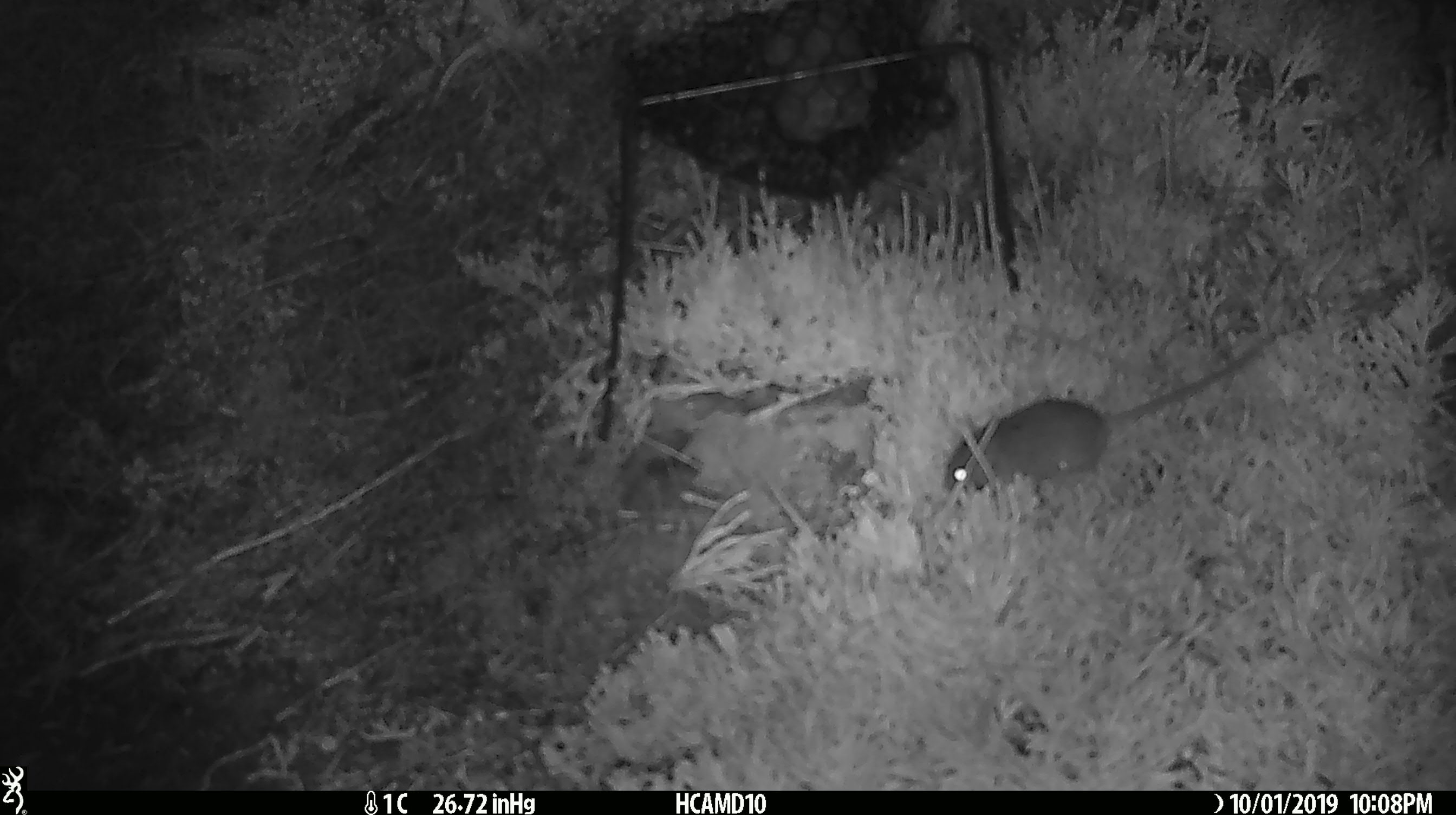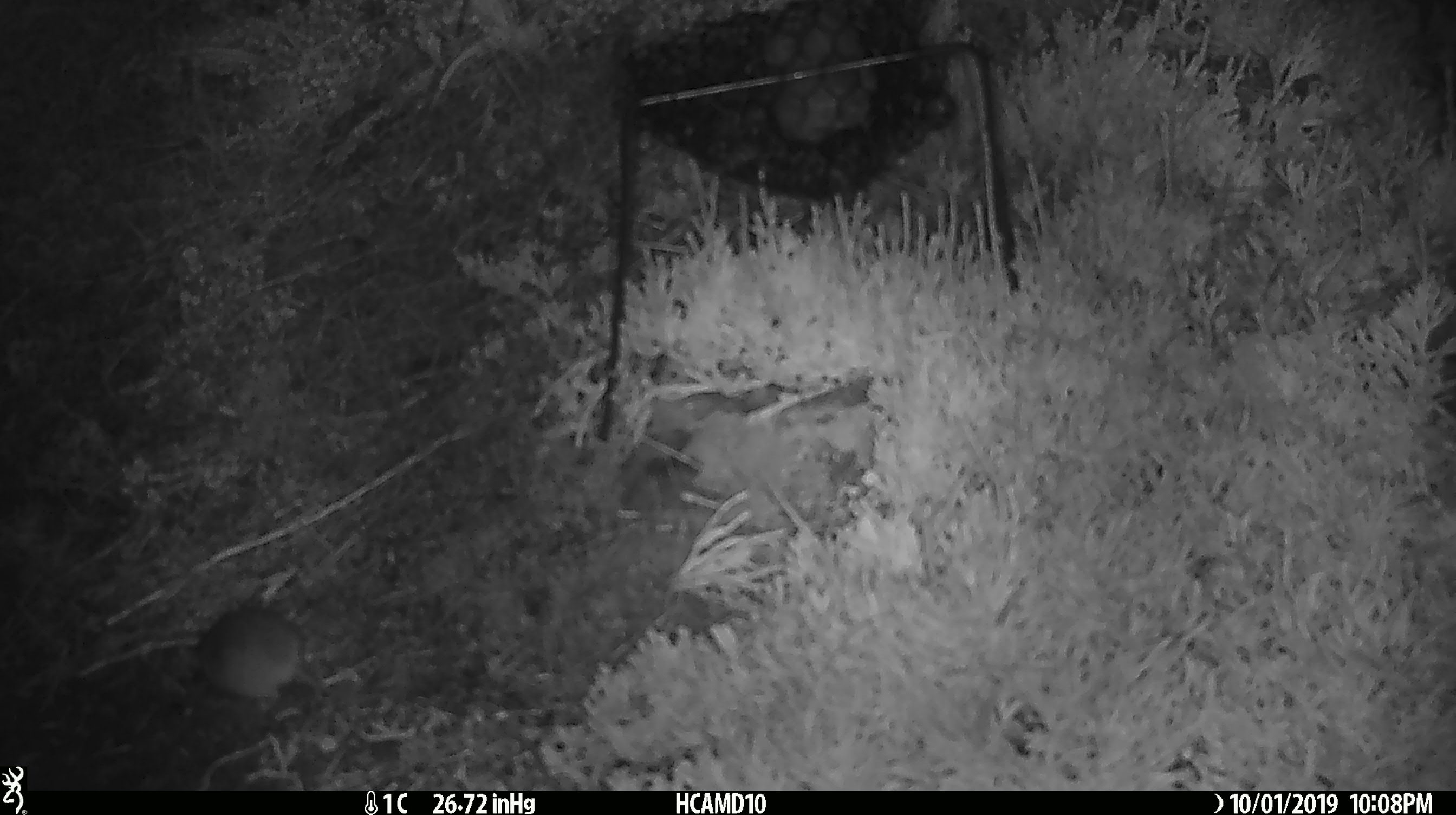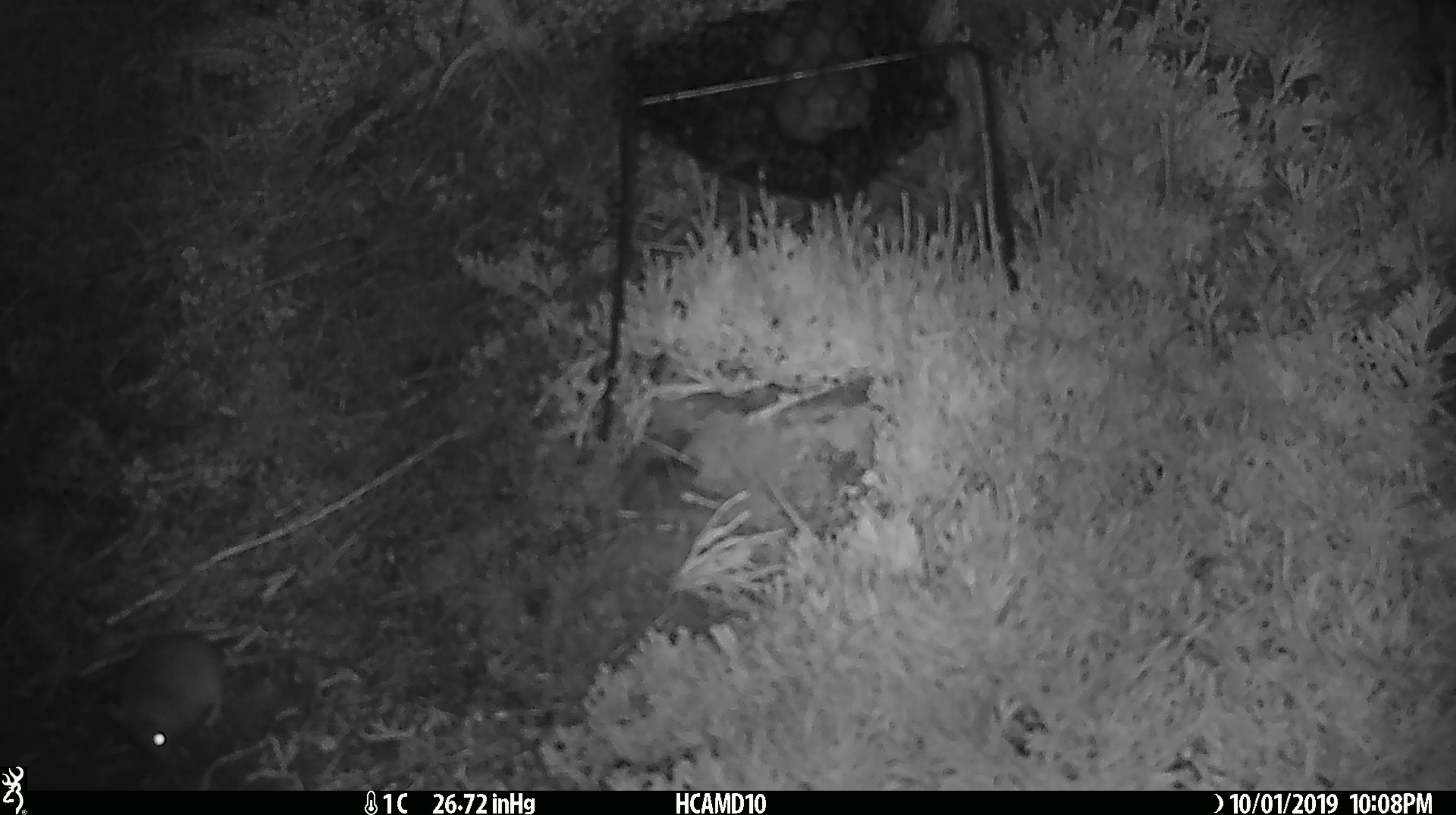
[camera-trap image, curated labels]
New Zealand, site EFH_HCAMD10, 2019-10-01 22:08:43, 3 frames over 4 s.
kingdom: Animalia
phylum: Chordata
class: Mammalia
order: Rodentia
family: Muridae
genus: Mus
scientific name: Mus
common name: mouse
Mouse (Mus).